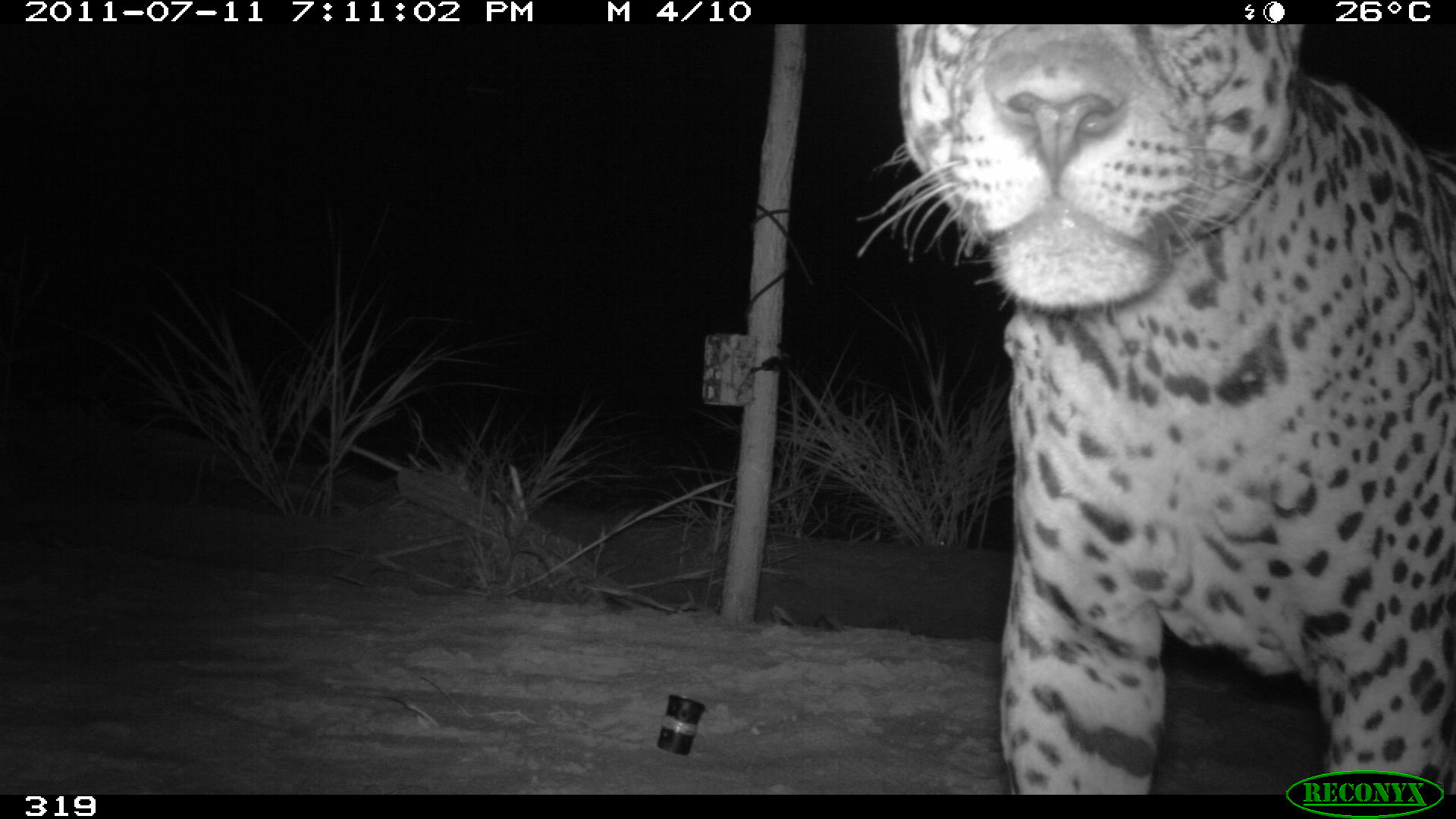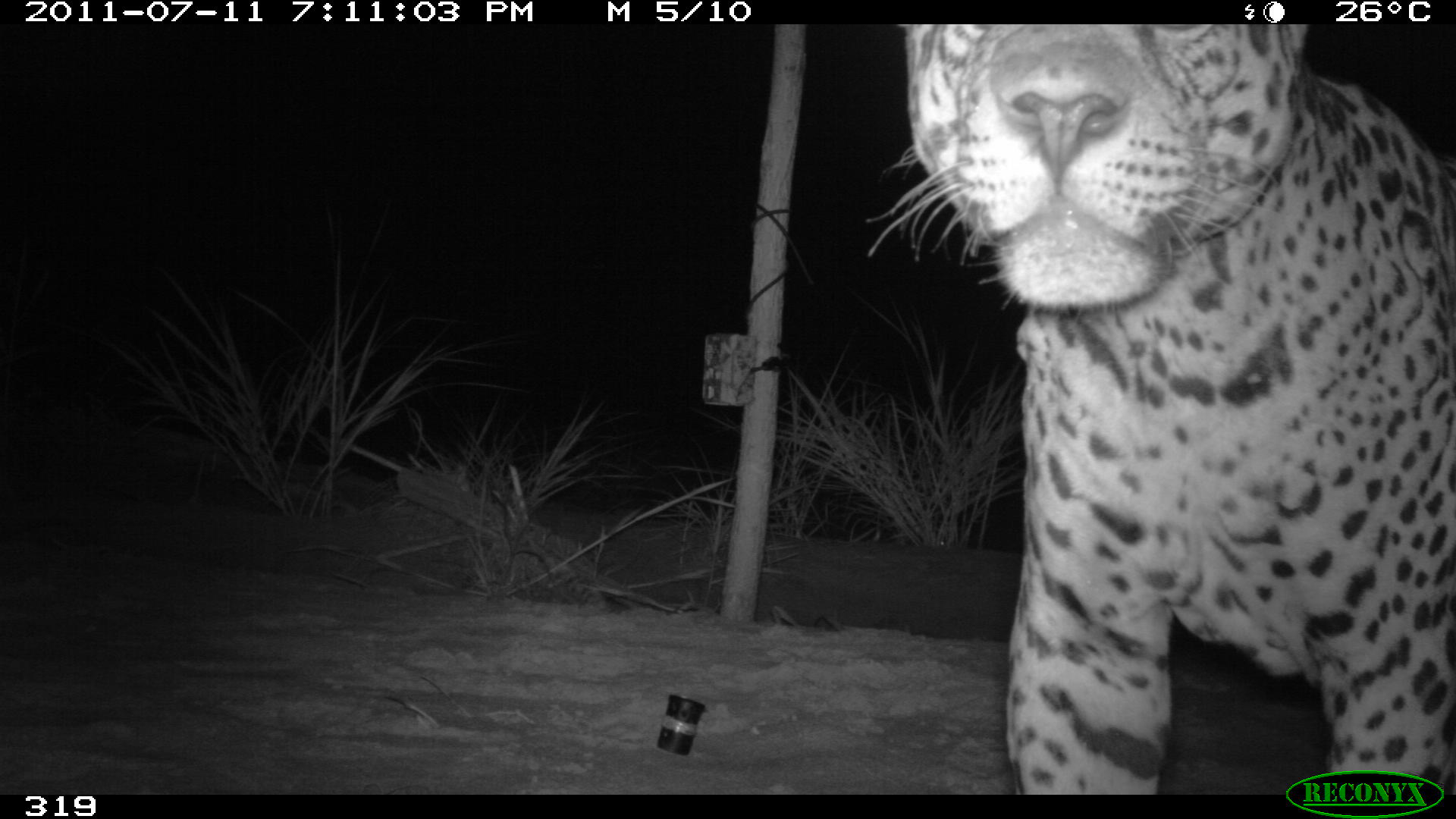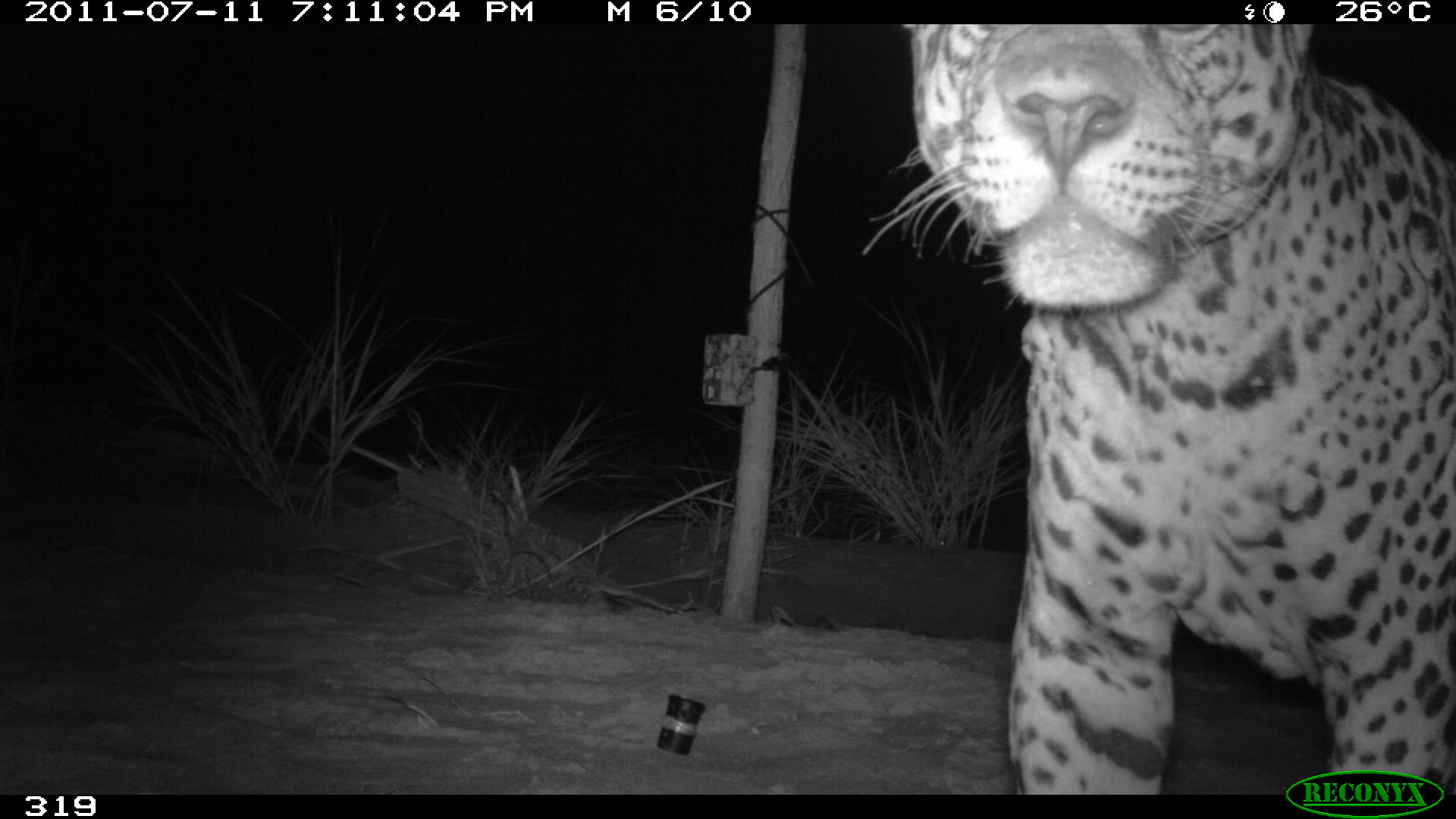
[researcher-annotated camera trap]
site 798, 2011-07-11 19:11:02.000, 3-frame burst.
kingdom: Animalia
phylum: Chordata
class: Mammalia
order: Carnivora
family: Felidae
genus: Panthera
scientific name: Panthera onca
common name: jaguar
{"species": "Panthera onca (jaguar)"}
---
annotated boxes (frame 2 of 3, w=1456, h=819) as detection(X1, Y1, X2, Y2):
panthera onca: detection(864, 24, 1456, 795)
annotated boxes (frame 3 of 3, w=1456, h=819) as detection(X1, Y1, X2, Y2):
panthera onca: detection(867, 23, 1456, 792)